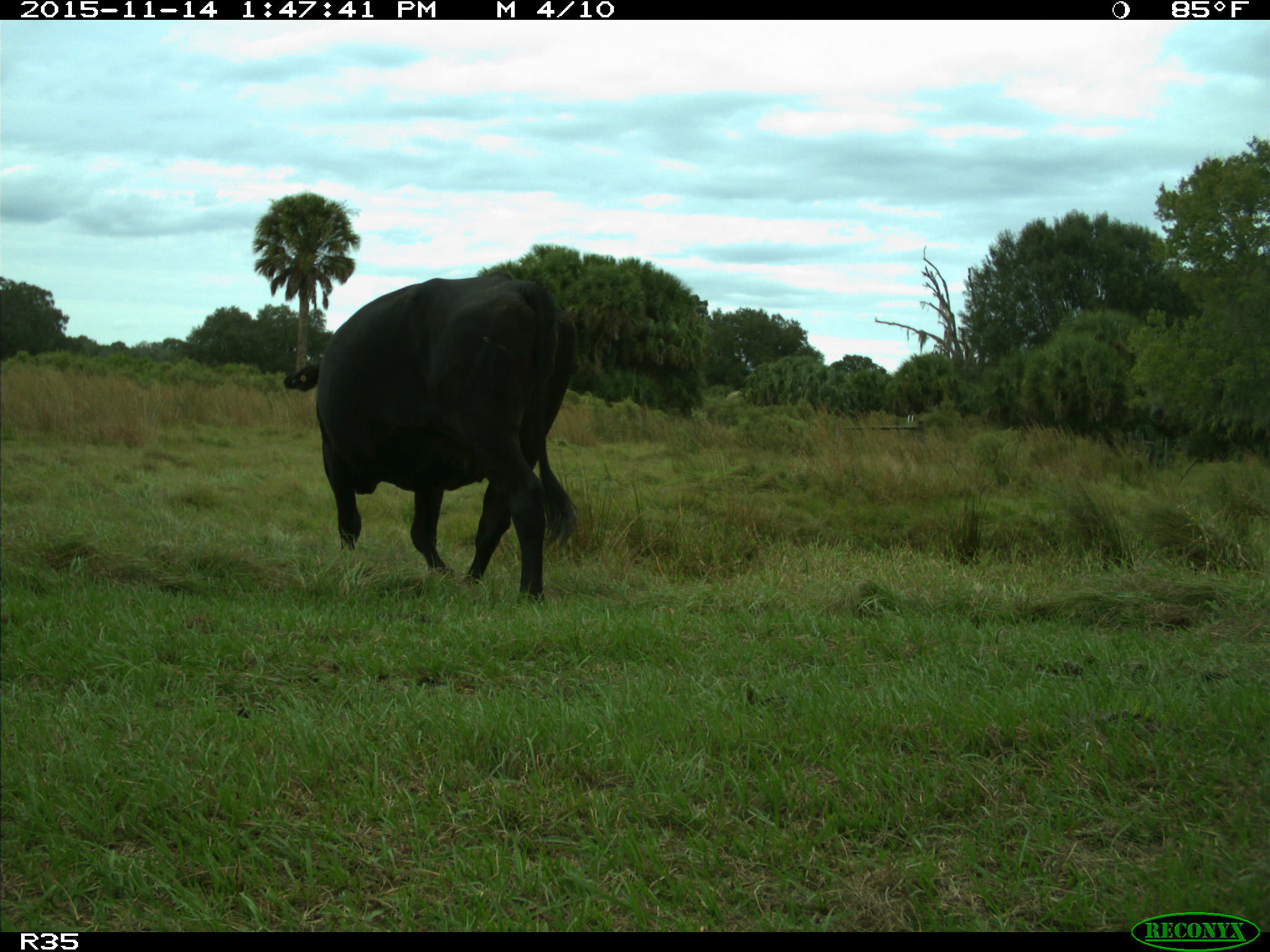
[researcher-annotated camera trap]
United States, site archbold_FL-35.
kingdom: Animalia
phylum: Chordata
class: Mammalia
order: Artiodactyla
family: Bovidae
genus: Bos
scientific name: Bos taurus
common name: domestic cow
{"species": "Bos taurus (domestic cow)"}